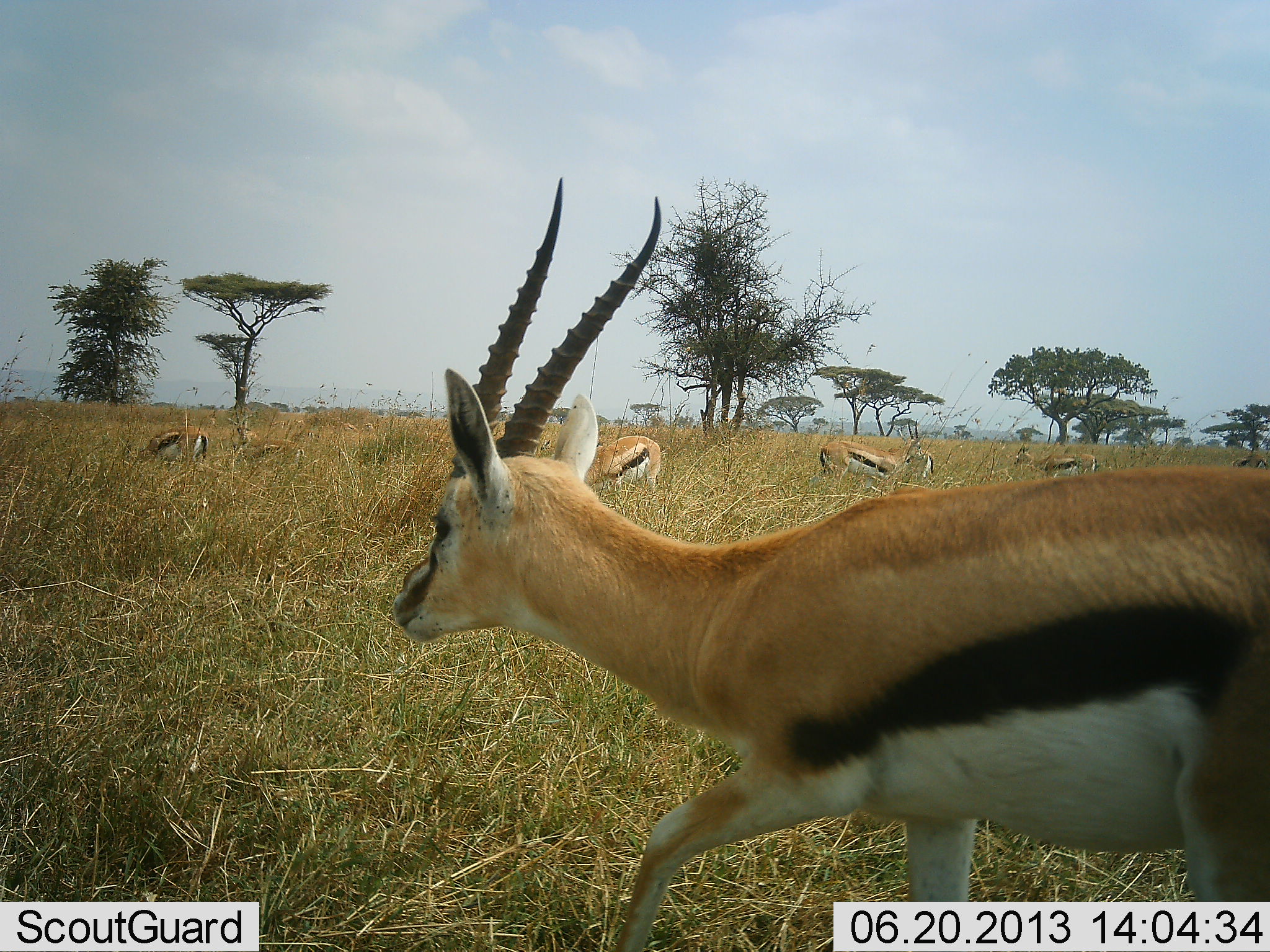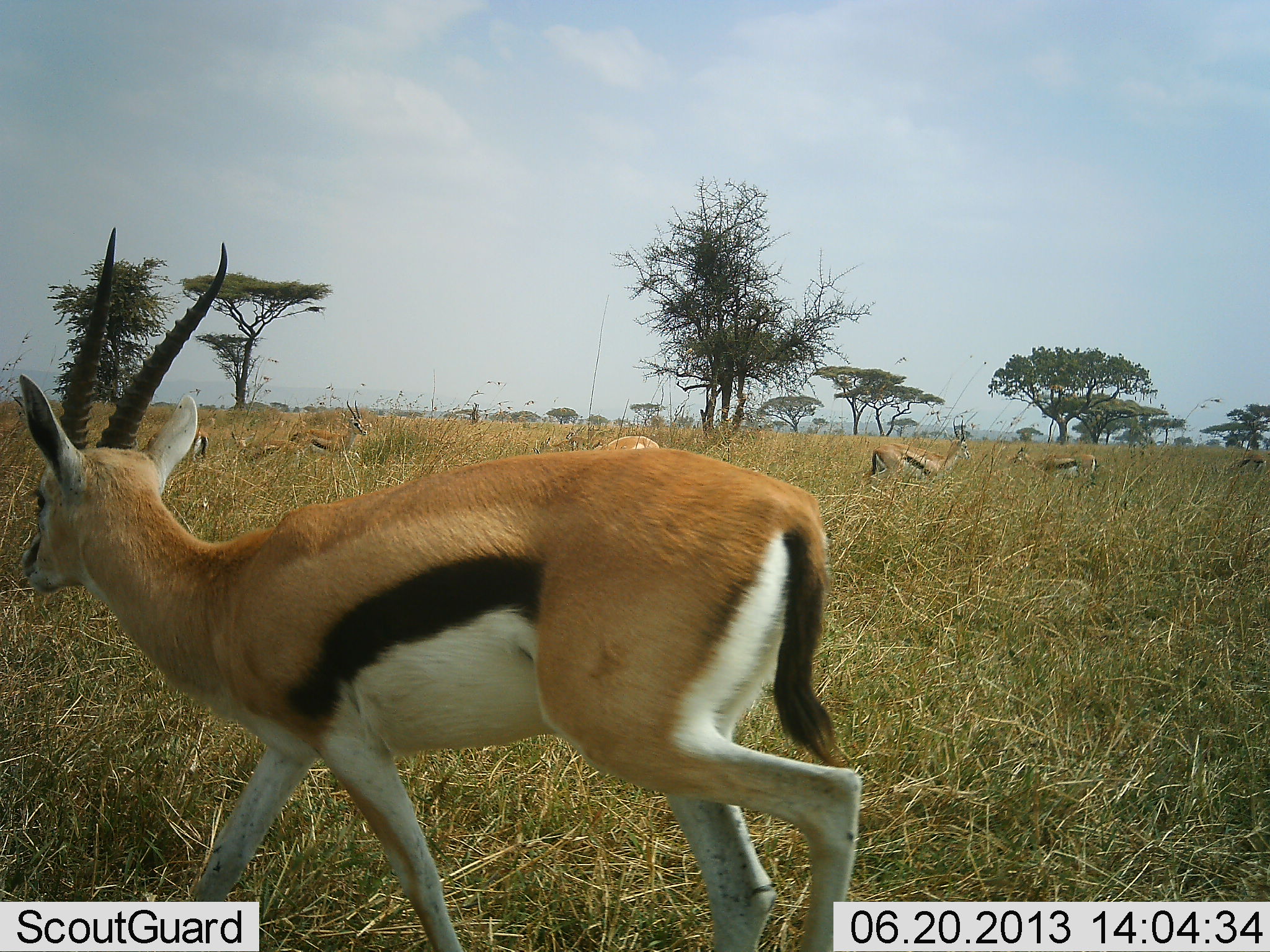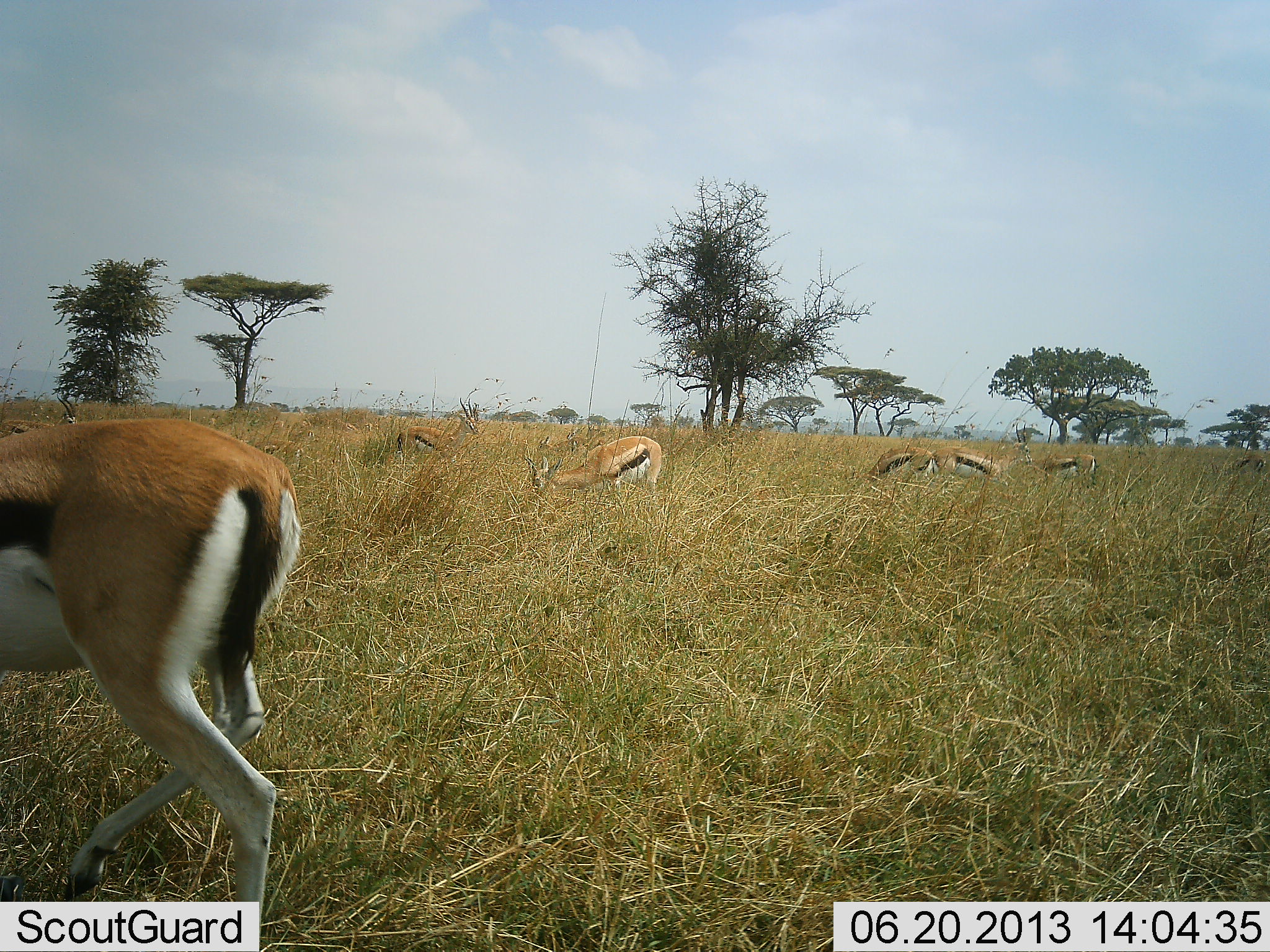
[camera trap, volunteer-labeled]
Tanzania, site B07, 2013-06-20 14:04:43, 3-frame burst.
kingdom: Animalia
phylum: Chordata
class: Mammalia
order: Artiodactyla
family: Bovidae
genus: Eudorcas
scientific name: Eudorcas thomsonii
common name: thomson's gazelle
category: gazellethomsons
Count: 8.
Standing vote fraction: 60%.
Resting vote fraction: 0%.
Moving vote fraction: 100%.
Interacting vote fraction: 0%.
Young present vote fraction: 10%.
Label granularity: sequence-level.